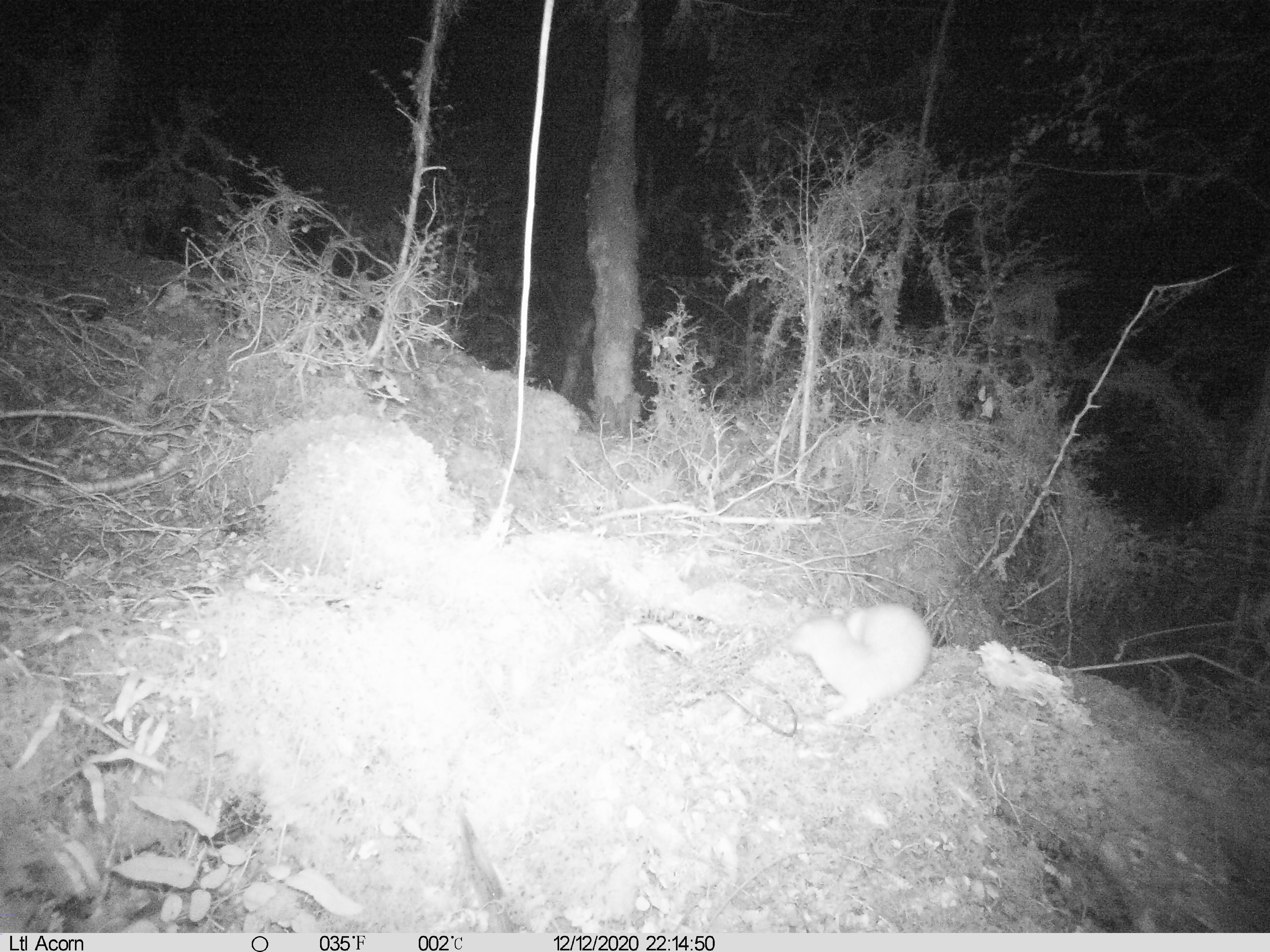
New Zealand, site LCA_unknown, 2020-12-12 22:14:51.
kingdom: Animalia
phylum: Chordata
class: Mammalia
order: Carnivora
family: Mustelidae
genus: Mustela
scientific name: Mustela erminea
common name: stoat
Stoat (Mustela erminea).